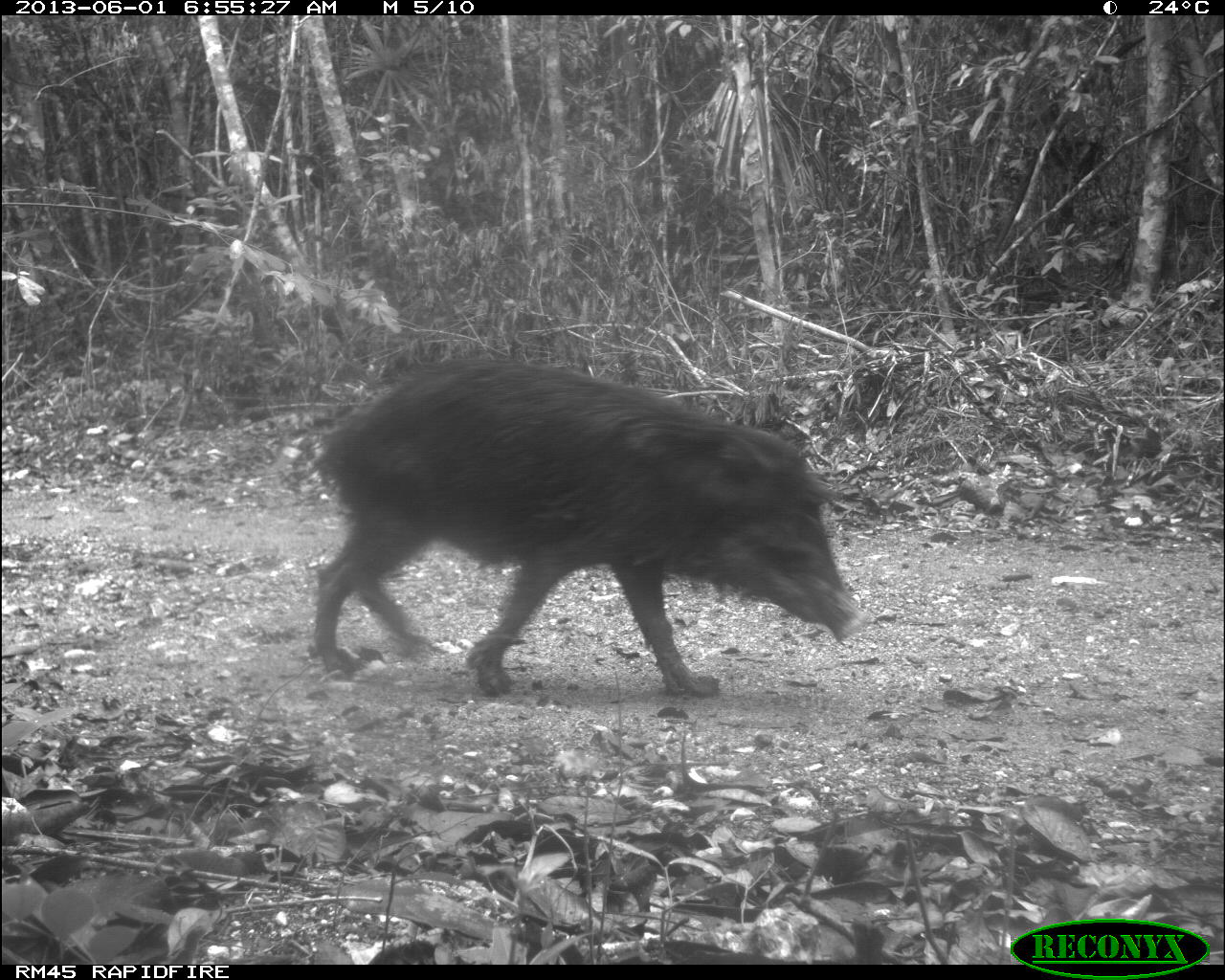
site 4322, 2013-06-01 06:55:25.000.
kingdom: Animalia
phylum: Chordata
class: Mammalia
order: Artiodactyla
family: Tayassuidae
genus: Tayassu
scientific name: Tayassu pecari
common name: white-lipped peccary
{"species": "Tayassu pecari (white-lipped peccary)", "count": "39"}